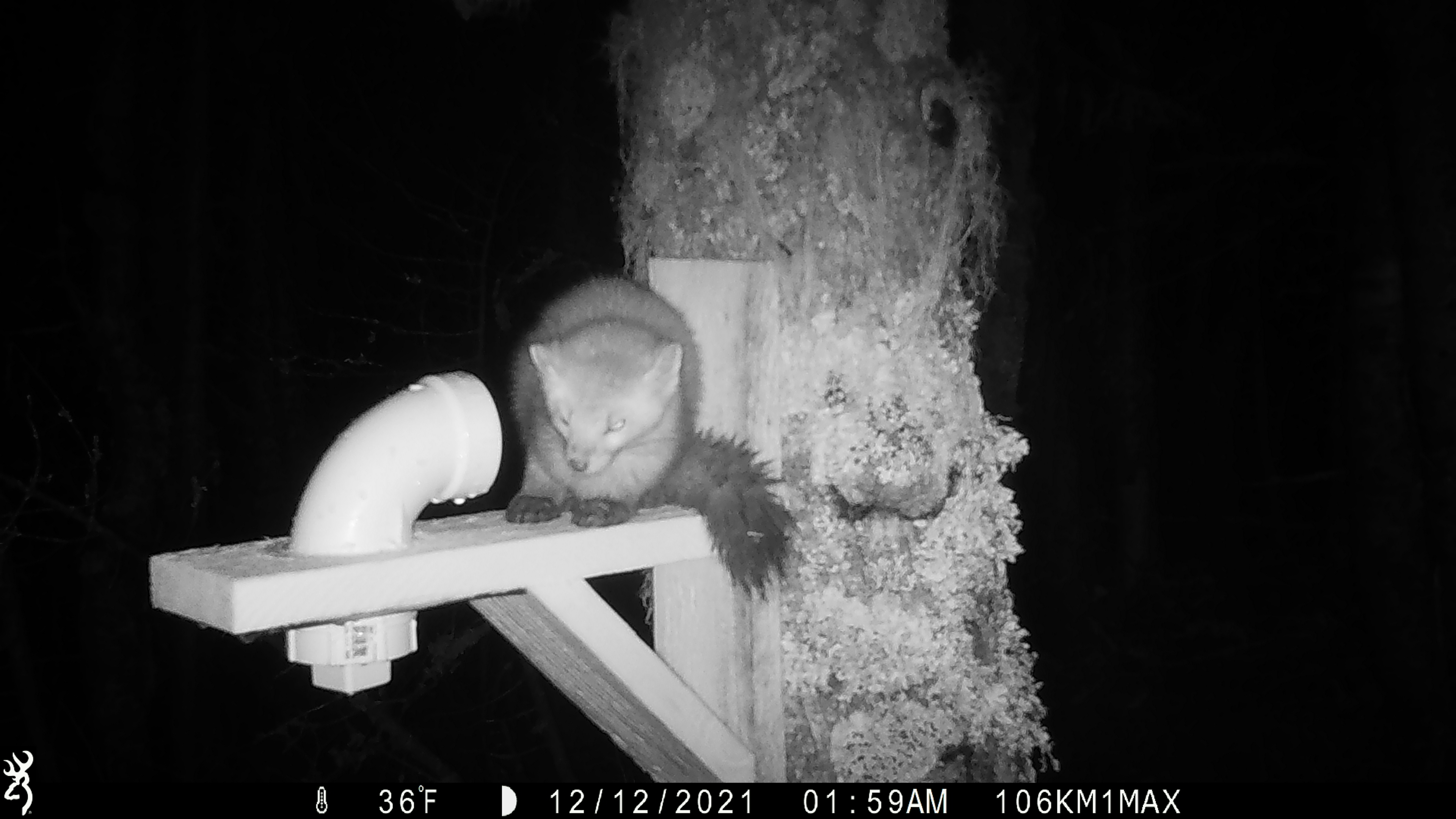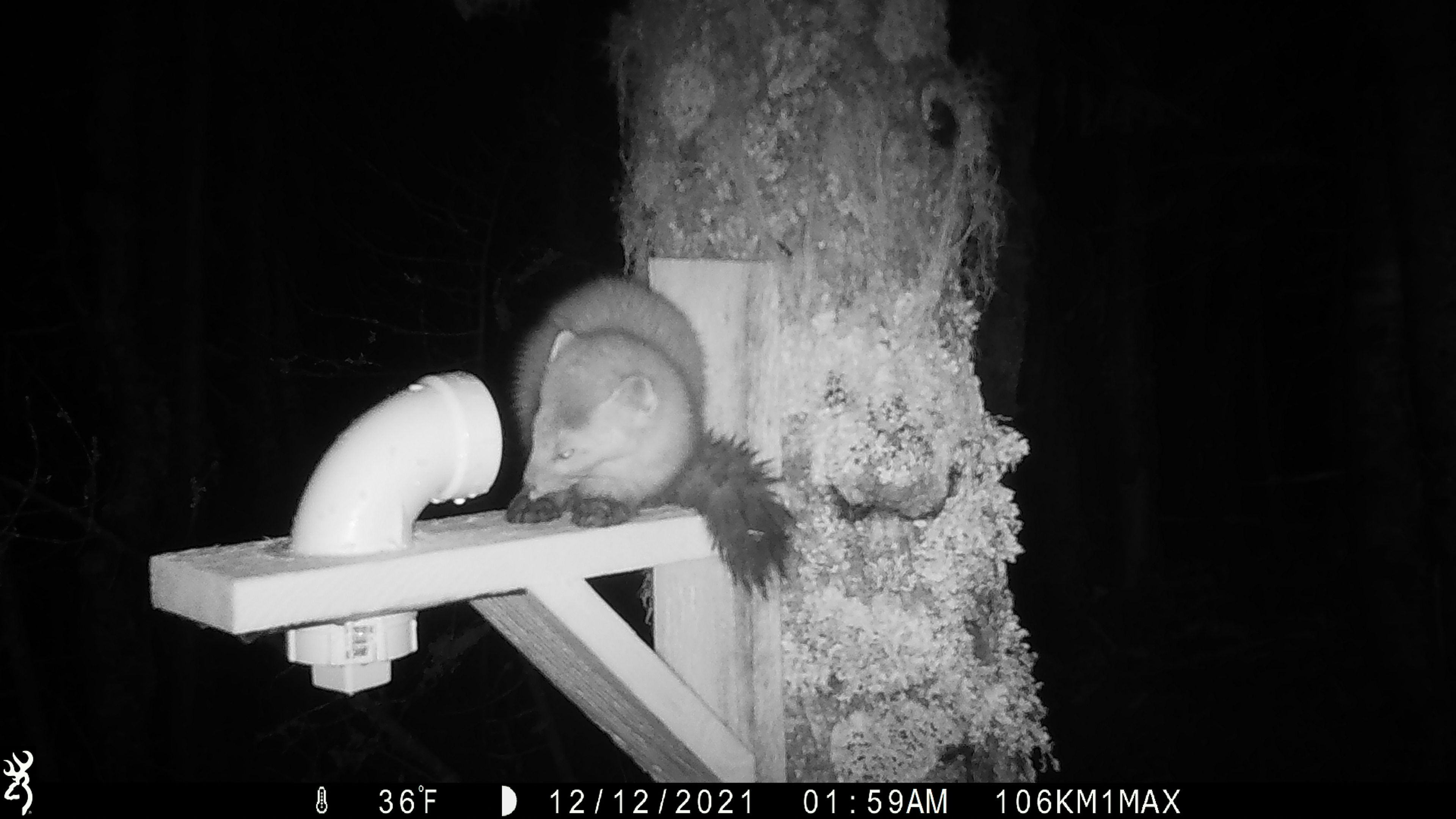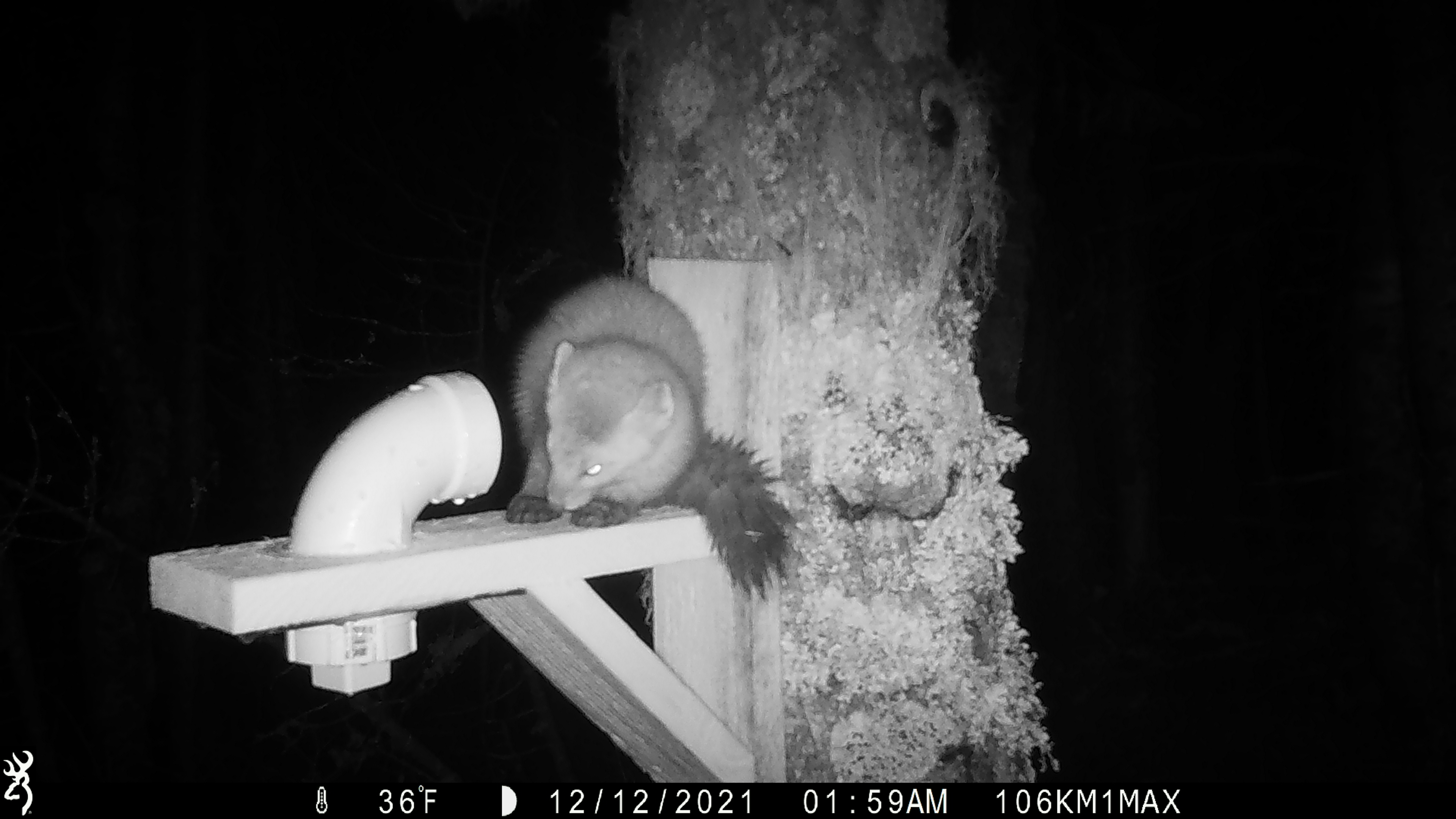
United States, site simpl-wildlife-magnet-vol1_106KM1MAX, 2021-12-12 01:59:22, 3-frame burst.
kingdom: Animalia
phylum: Chordata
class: Mammalia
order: Carnivora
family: Mustelidae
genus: Martes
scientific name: Martes americana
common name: american marten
American marten (Martes americana).